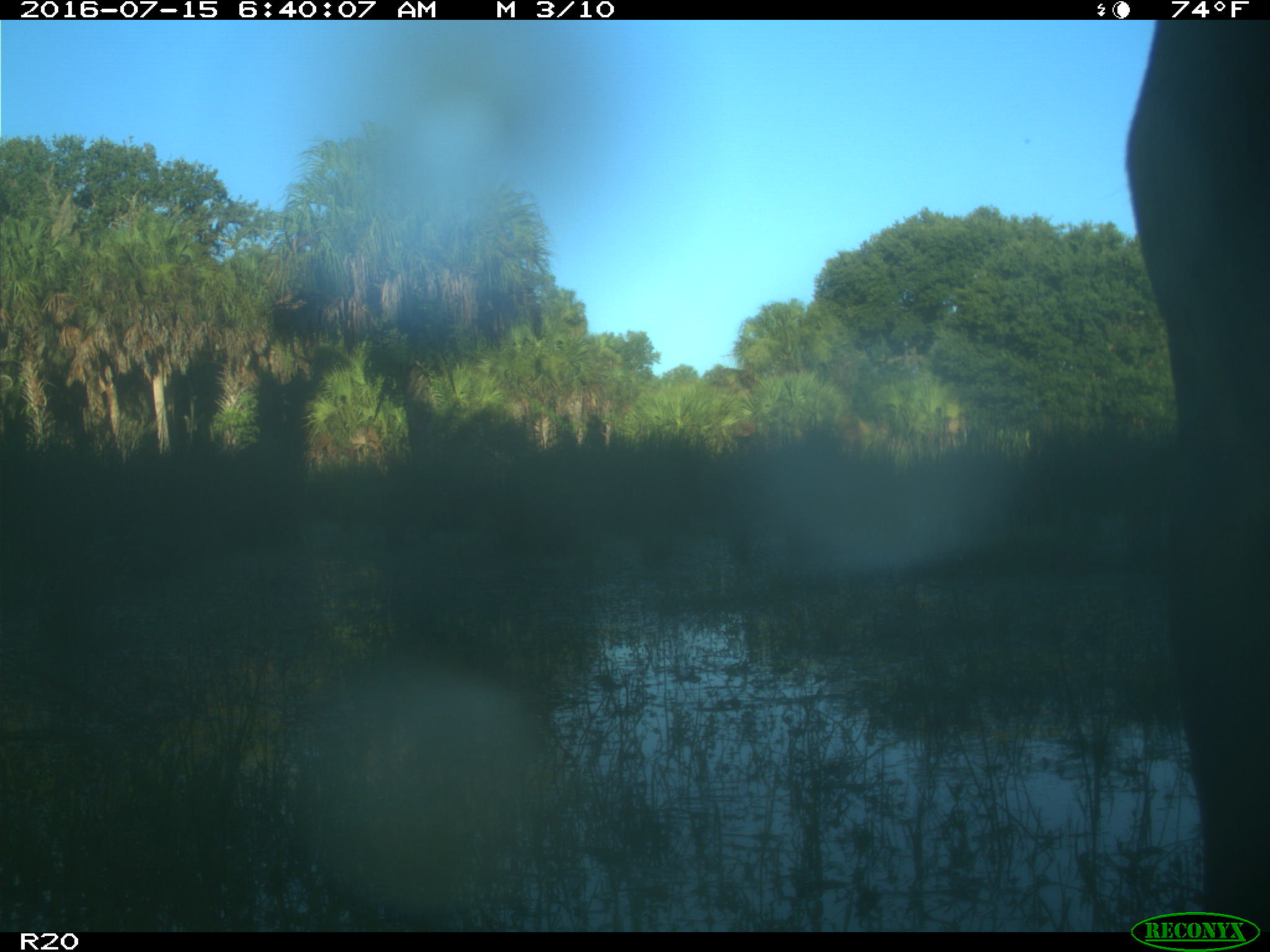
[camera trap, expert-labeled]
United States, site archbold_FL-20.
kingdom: Animalia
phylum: Chordata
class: Mammalia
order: Artiodactyla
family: Bovidae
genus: Bos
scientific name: Bos taurus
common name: domestic cow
Bos taurus (domestic cow).